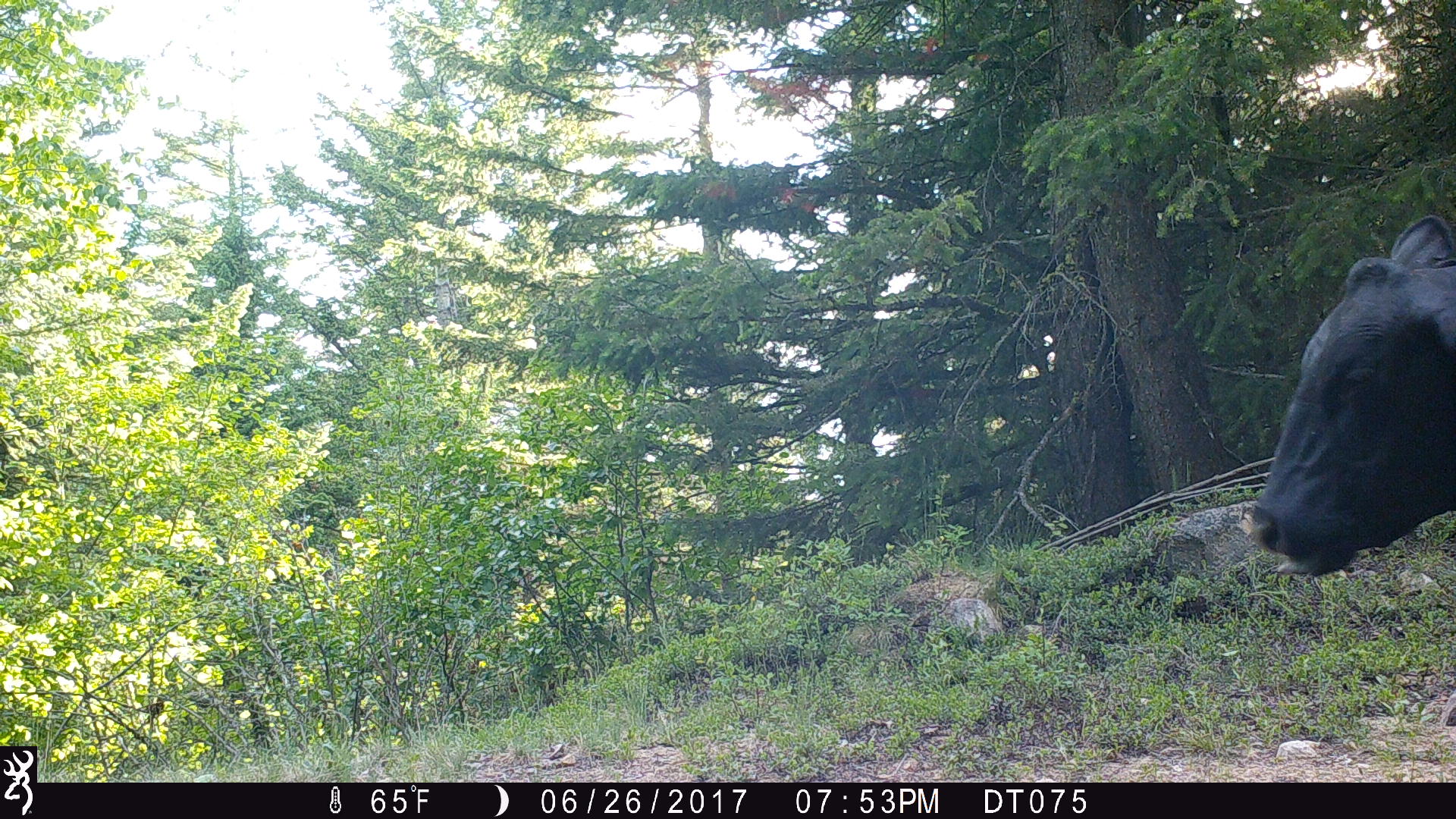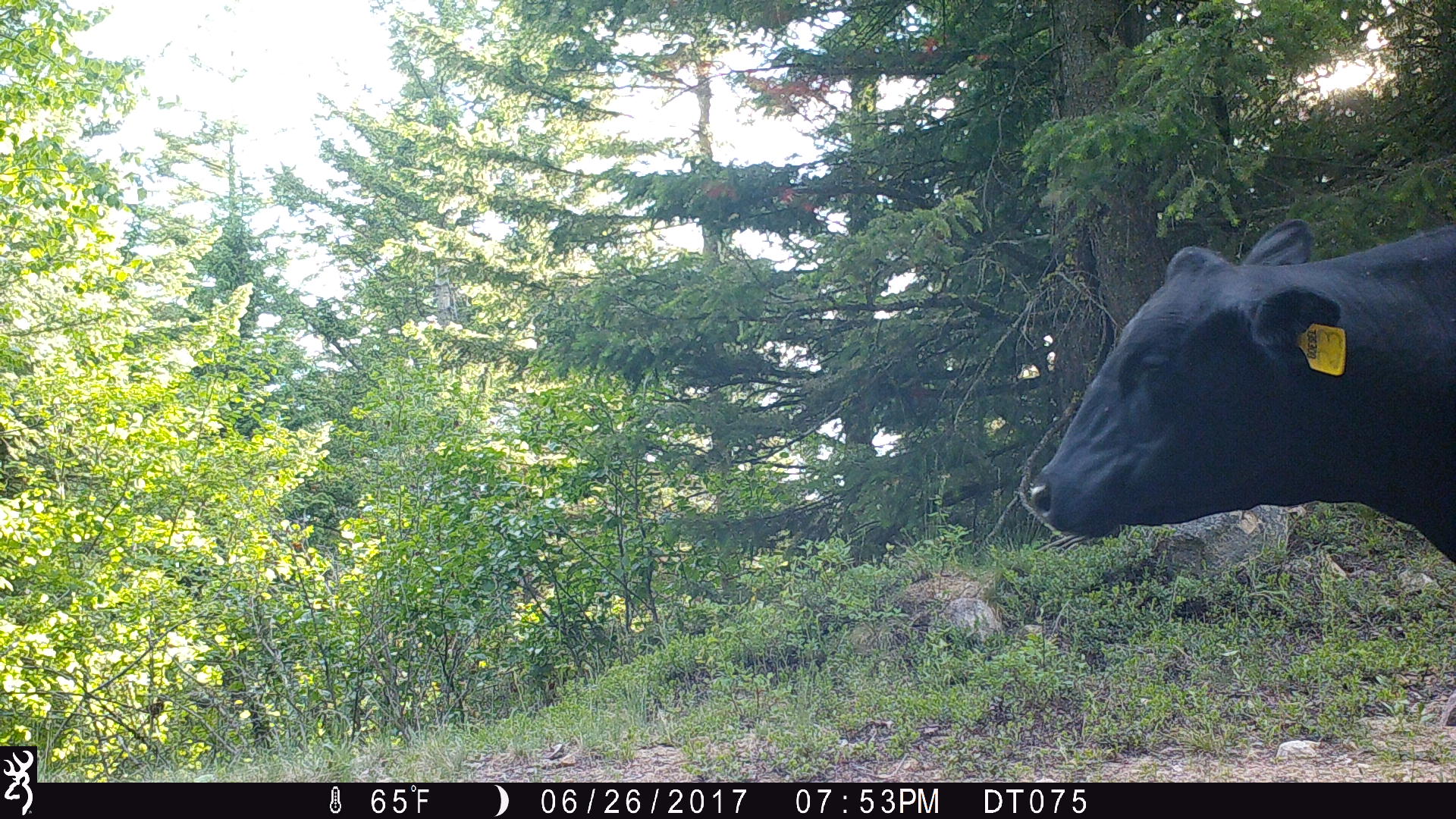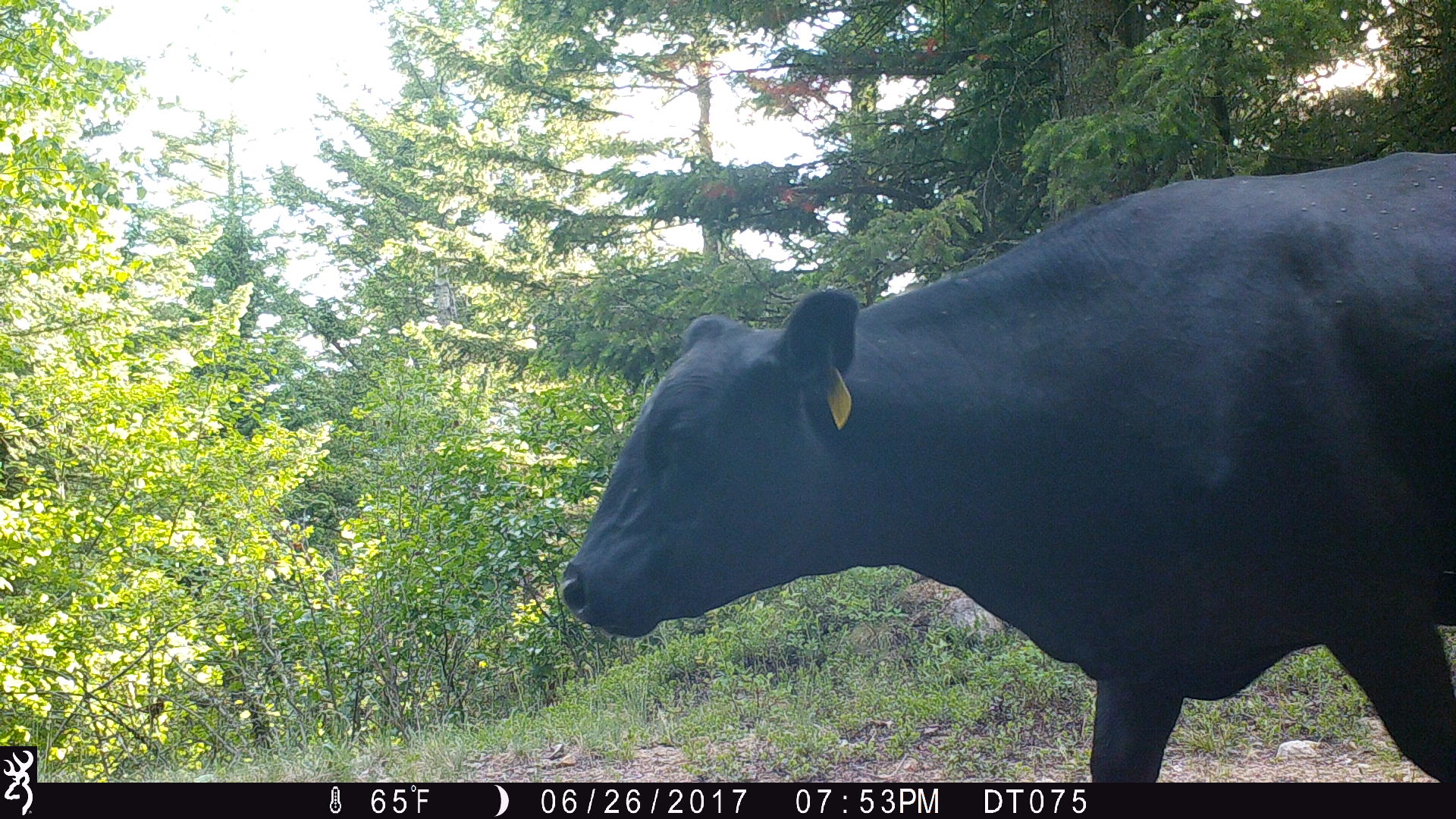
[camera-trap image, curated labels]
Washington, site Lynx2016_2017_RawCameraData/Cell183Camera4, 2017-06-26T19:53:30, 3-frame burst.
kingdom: Animalia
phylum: Chordata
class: Mammalia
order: Artiodactyla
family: Bovidae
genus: Bos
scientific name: Bos taurus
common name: domestic cattle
Domestic cattle (Bos taurus). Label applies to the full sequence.